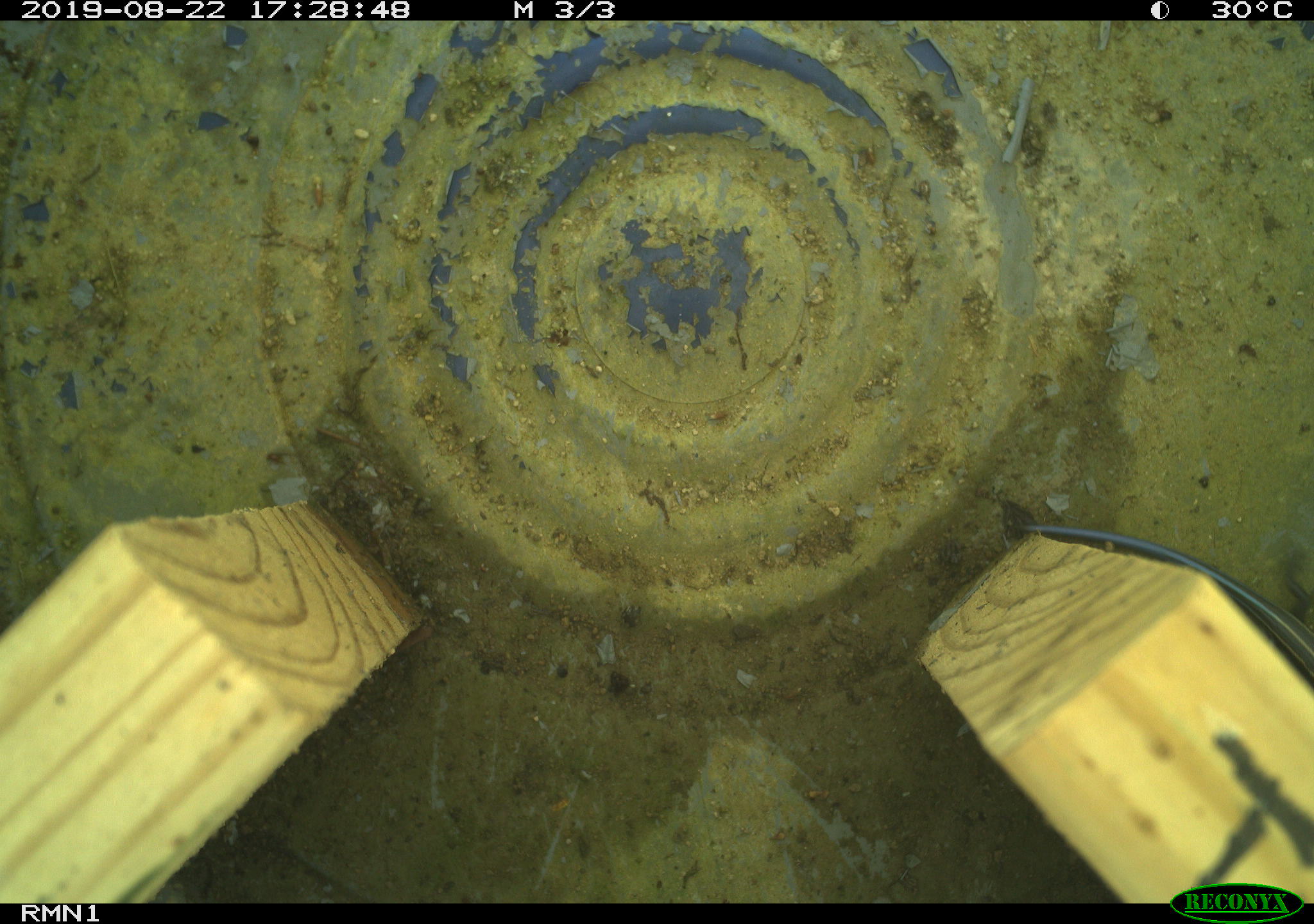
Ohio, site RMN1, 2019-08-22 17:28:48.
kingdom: Animalia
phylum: Chordata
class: Reptilia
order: Squamata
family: Scincidae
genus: Plestiodon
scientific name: Plestiodon fasciatus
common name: common five-lined skink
Common five-lined skink (Plestiodon fasciatus).